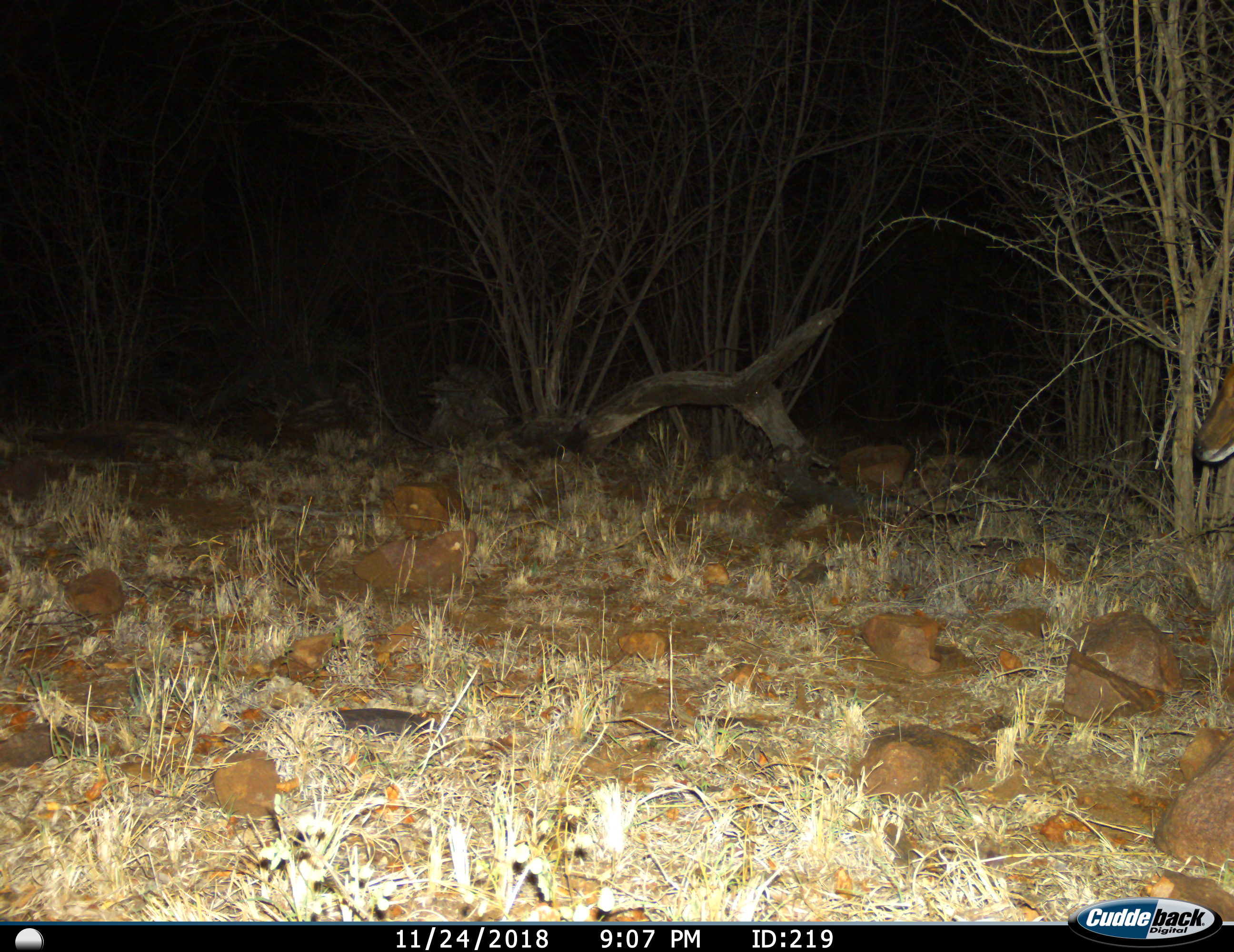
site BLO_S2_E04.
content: unidentified animal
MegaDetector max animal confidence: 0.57